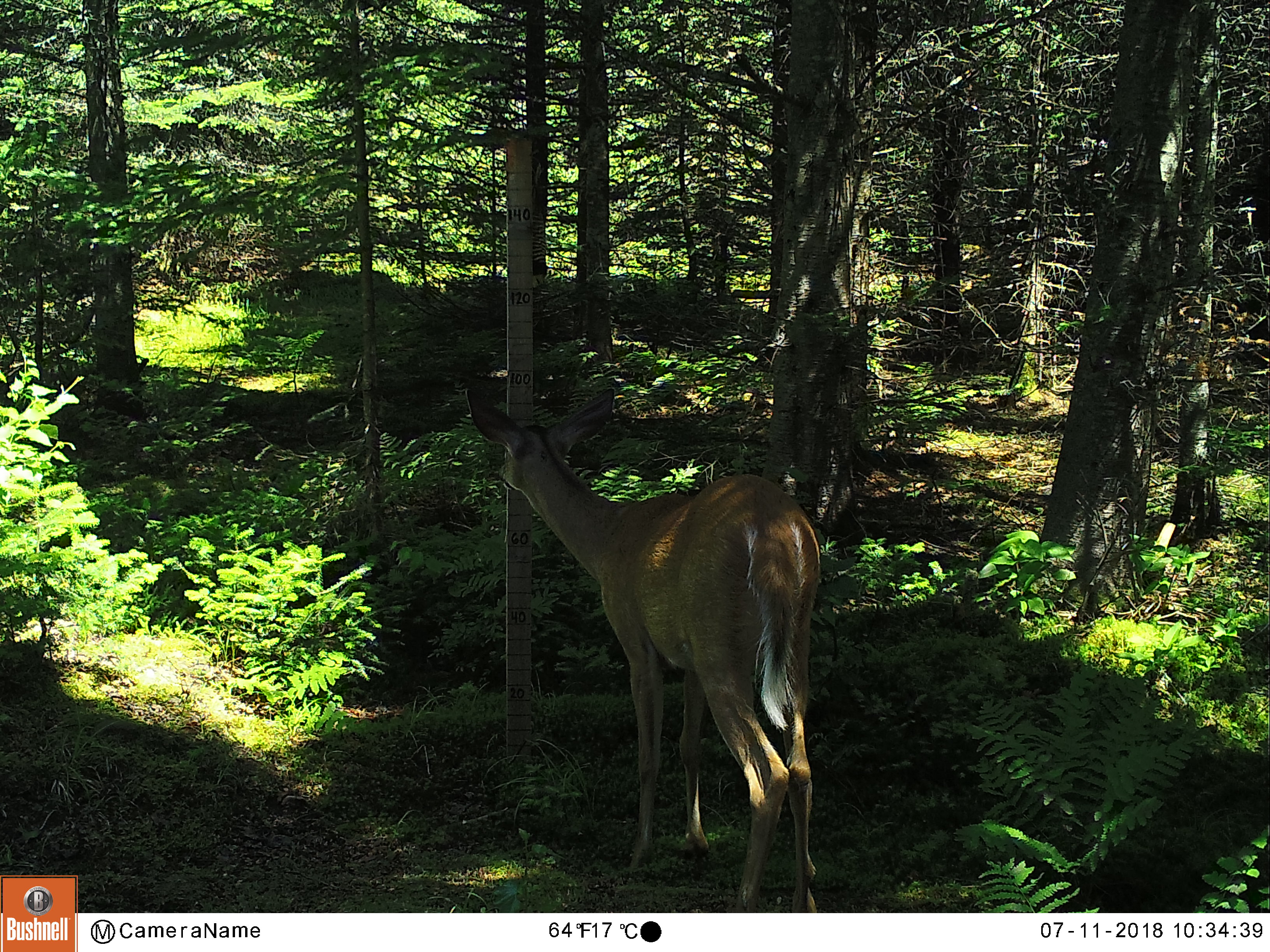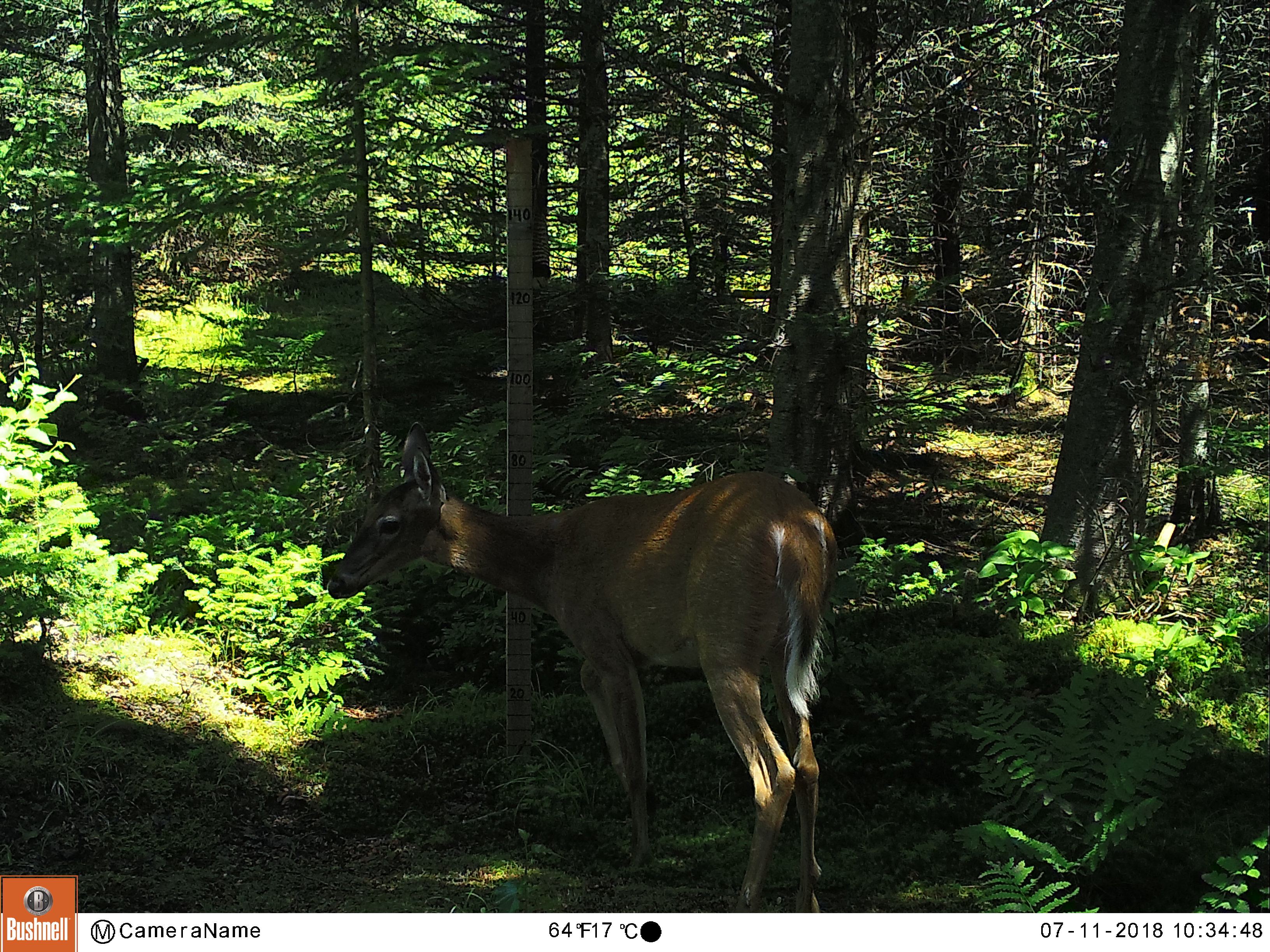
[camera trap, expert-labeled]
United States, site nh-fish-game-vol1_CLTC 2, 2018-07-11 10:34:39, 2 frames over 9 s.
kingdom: Animalia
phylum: Chordata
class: Mammalia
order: Artiodactyla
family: Cervidae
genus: Odocoileus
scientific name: Odocoileus virginianus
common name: white-tailed deer